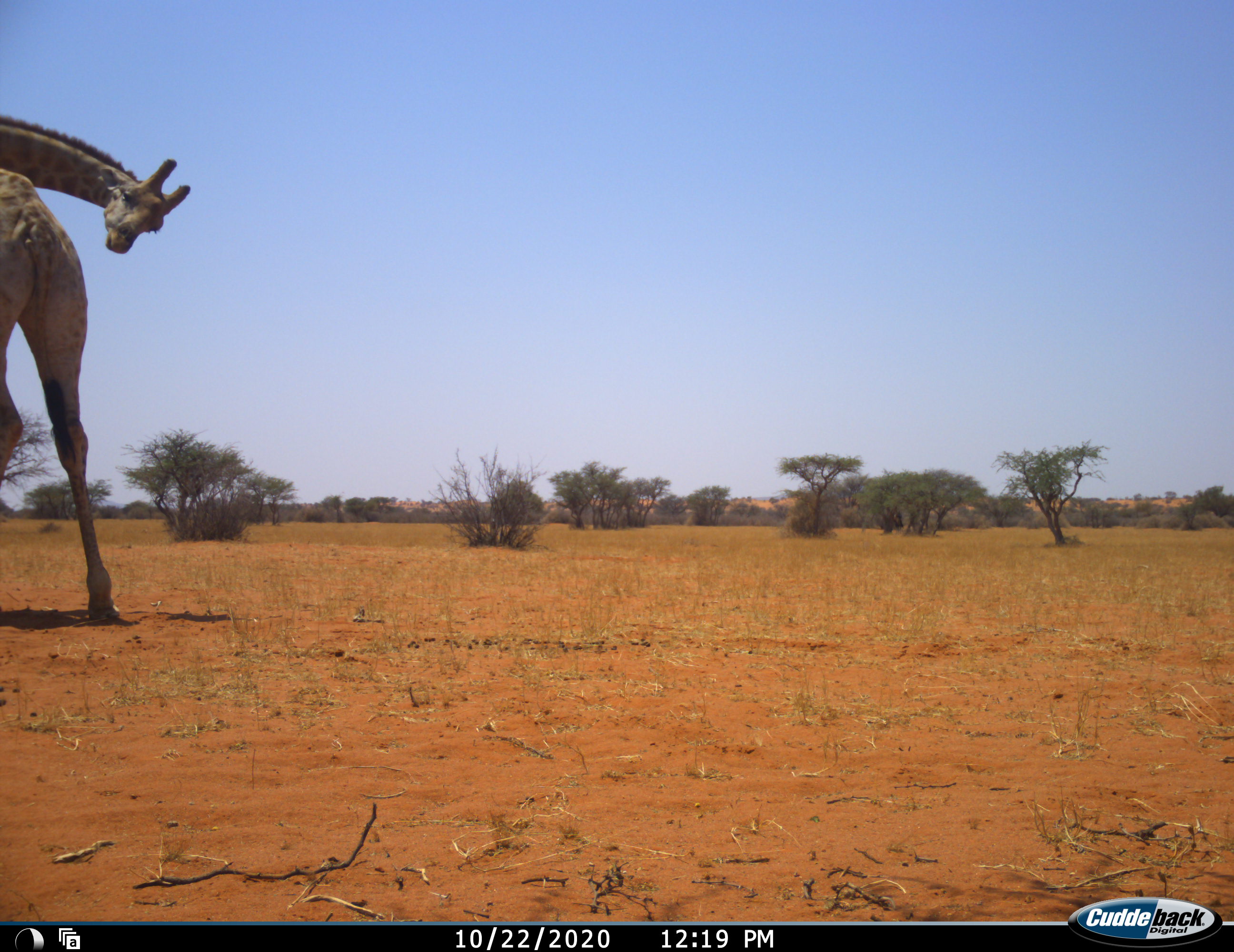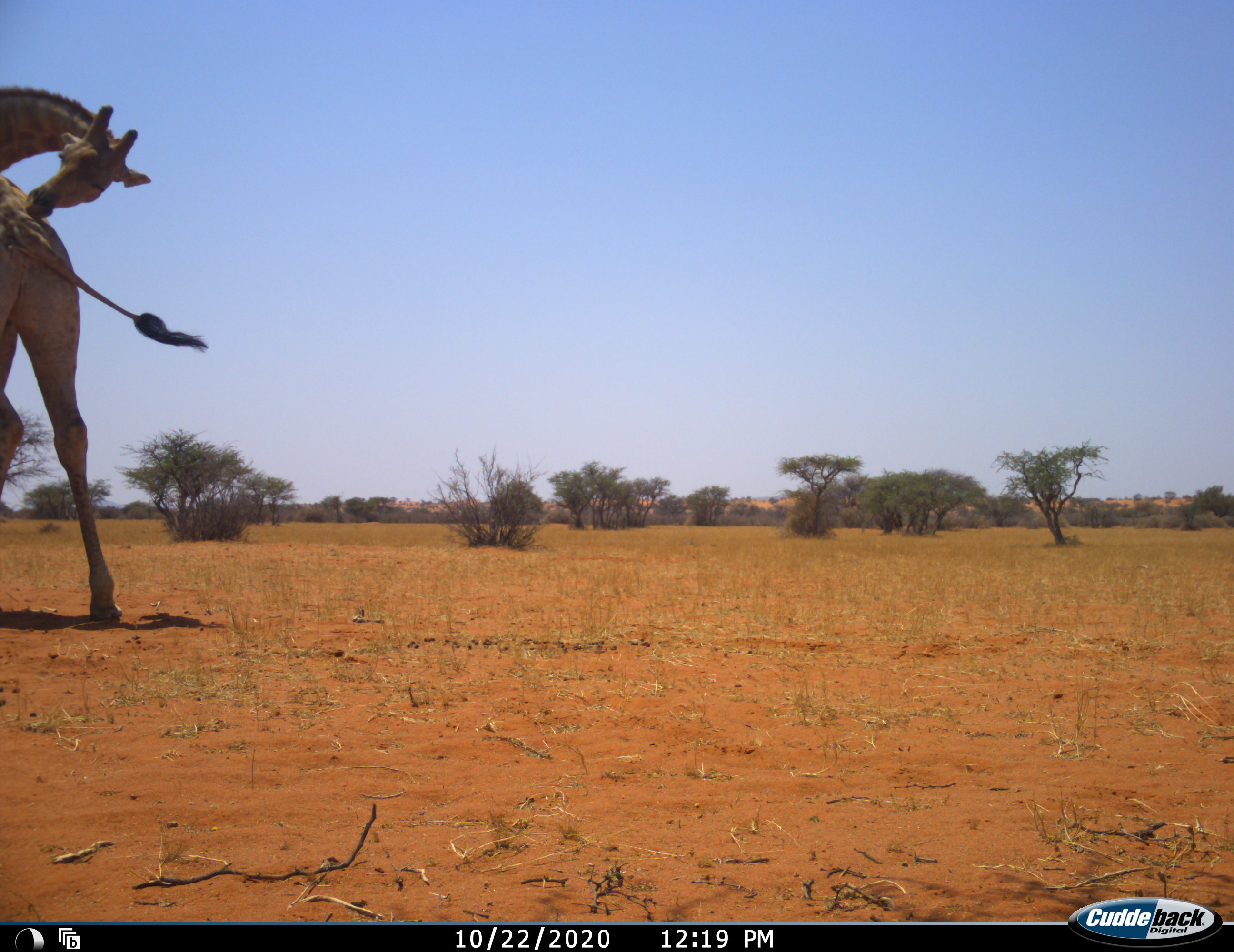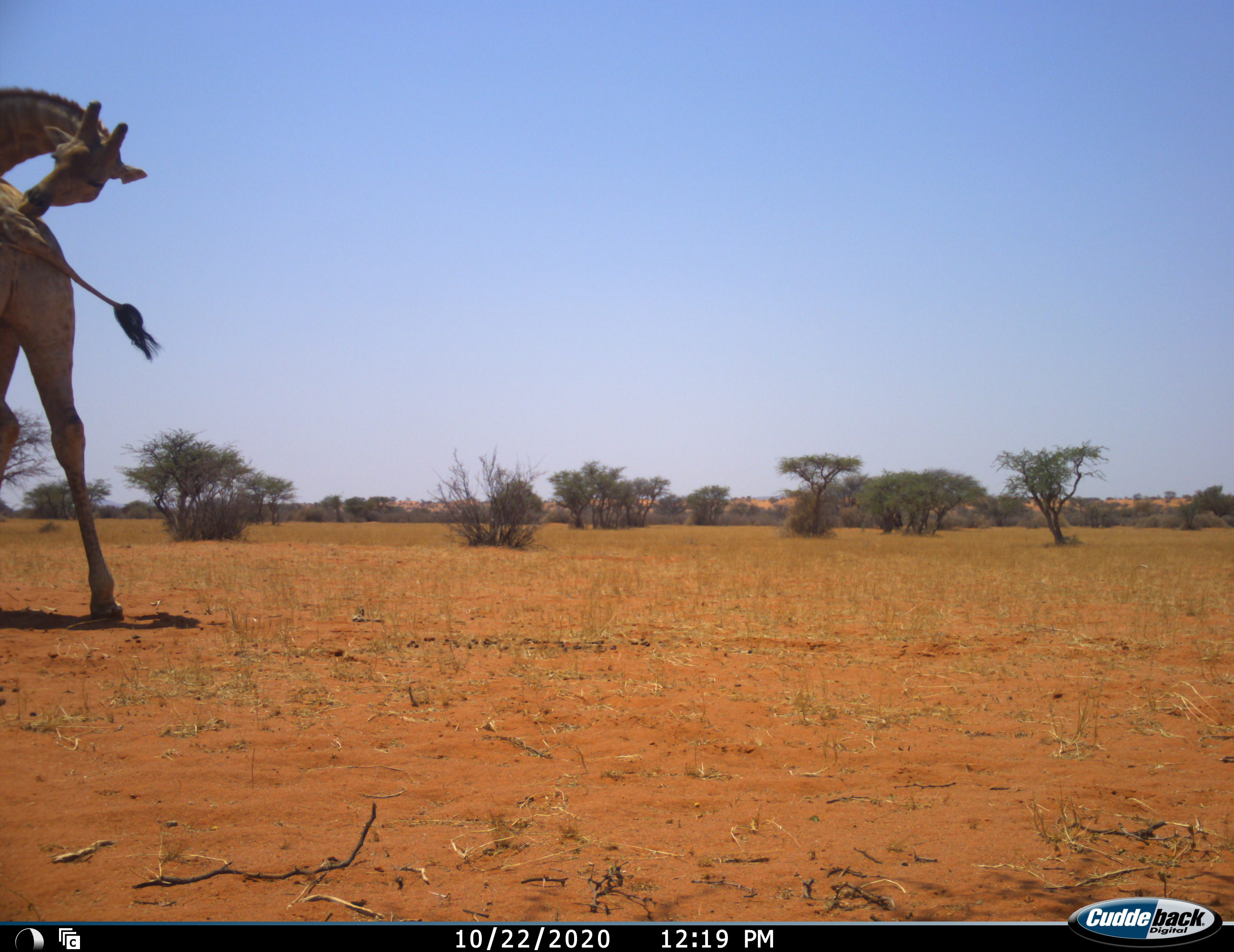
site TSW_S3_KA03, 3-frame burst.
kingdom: Animalia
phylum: Chordata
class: Mammalia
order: Artiodactyla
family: Giraffidae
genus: Giraffa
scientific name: Giraffa camelopardalis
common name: giraffe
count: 1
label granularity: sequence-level